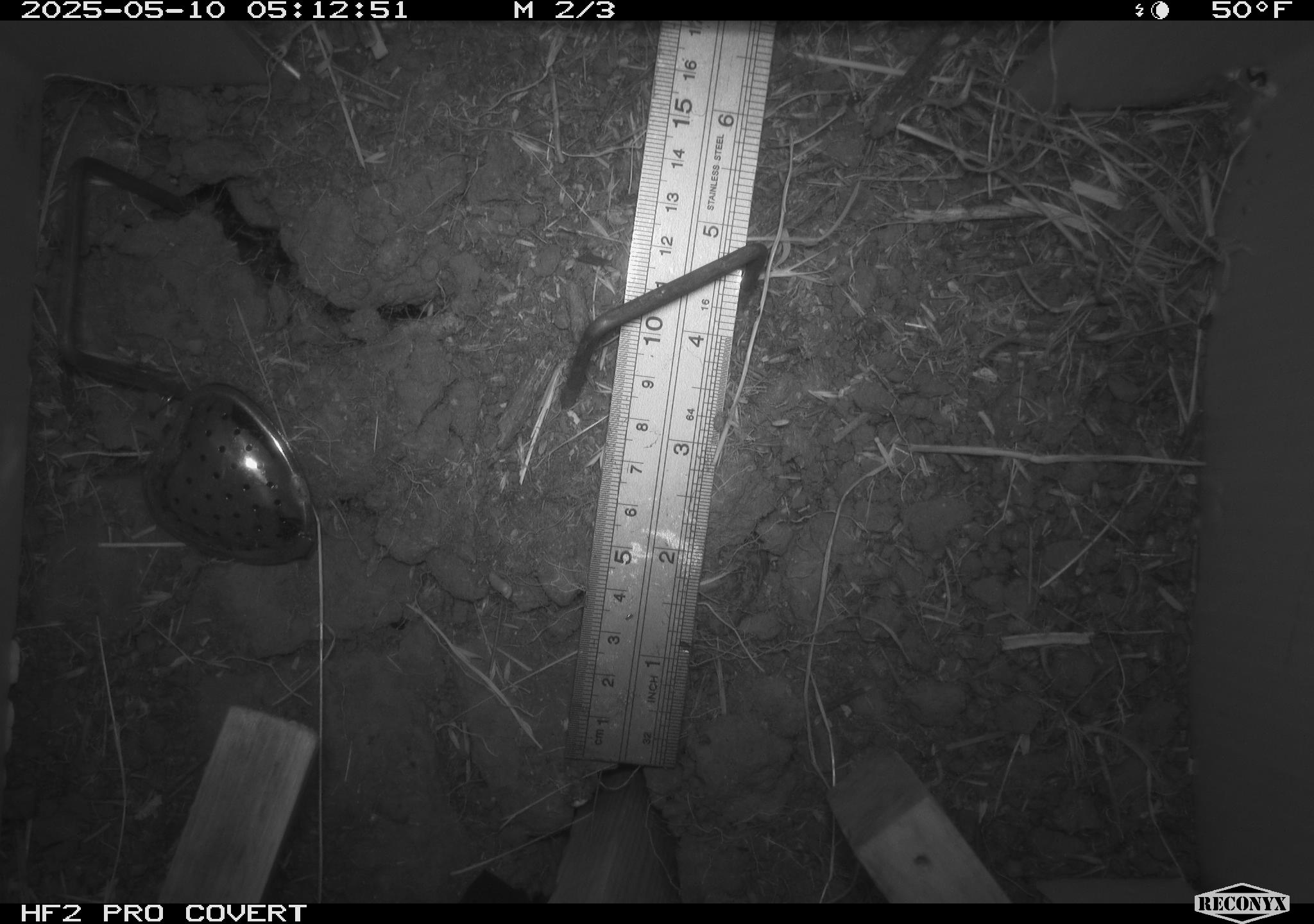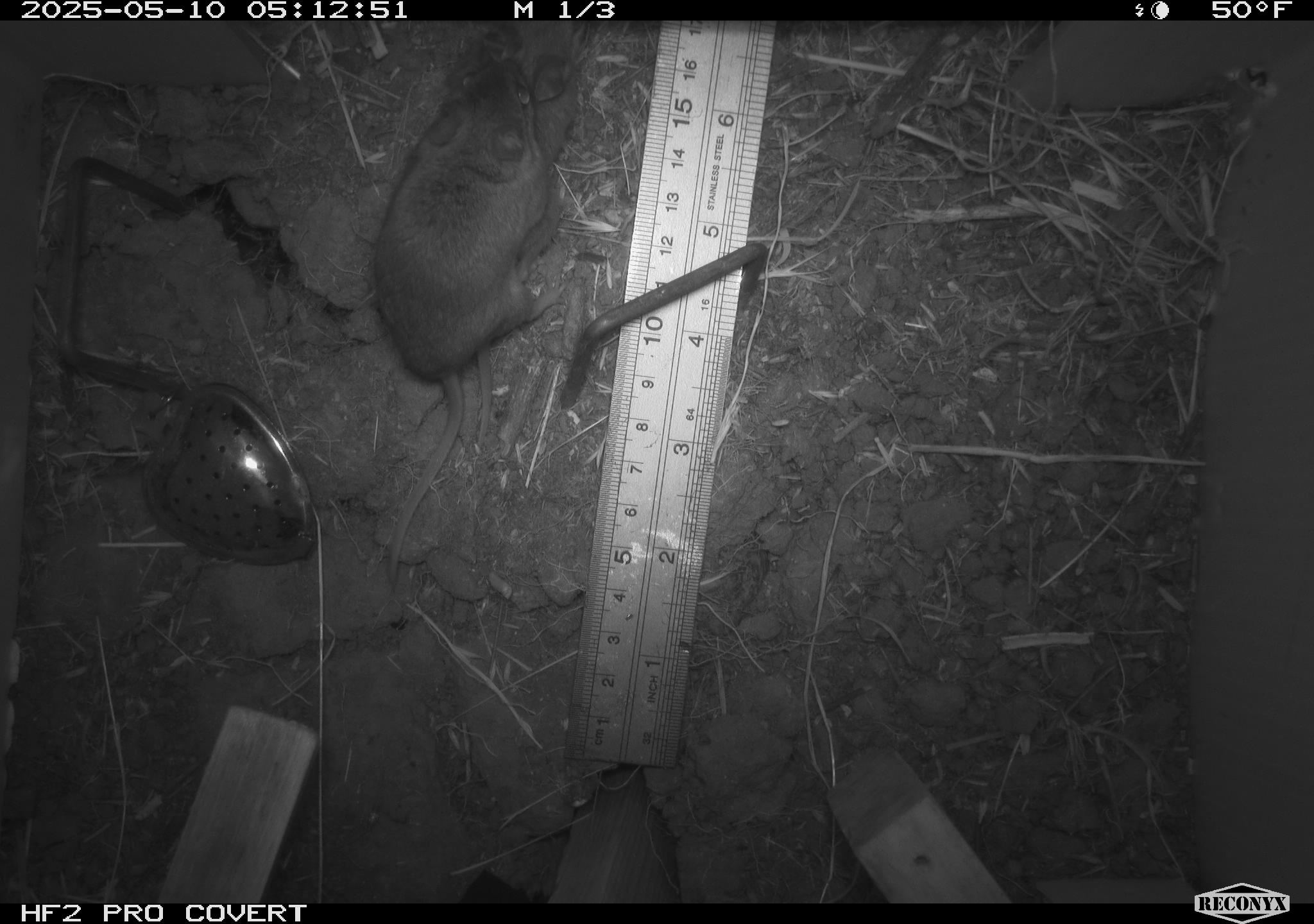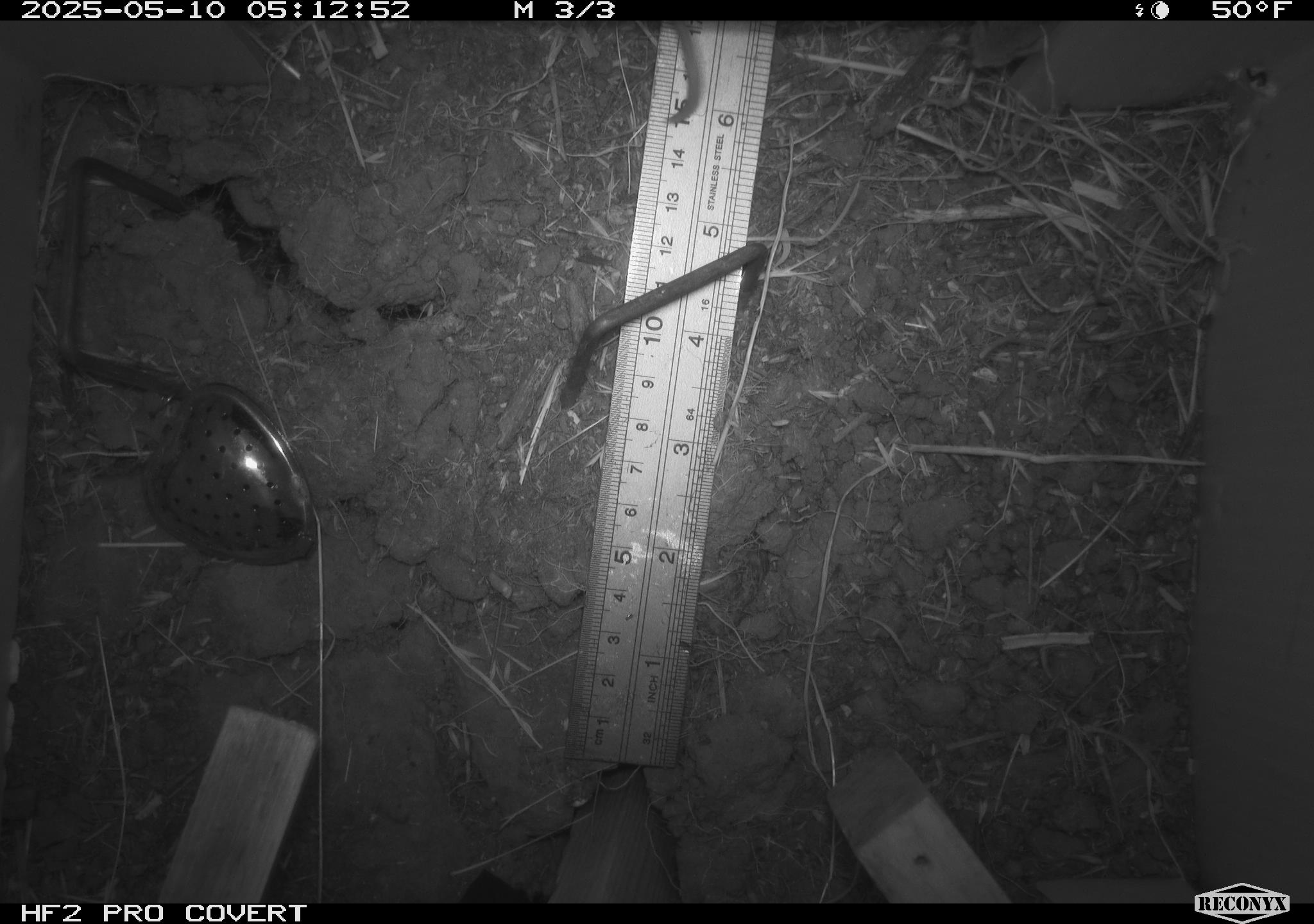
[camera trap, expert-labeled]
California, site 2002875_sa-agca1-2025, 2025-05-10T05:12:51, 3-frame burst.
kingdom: Animalia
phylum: Chordata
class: Mammalia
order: Rodentia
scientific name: Rodentia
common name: mouse species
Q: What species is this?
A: Mouse species (Rodentia).